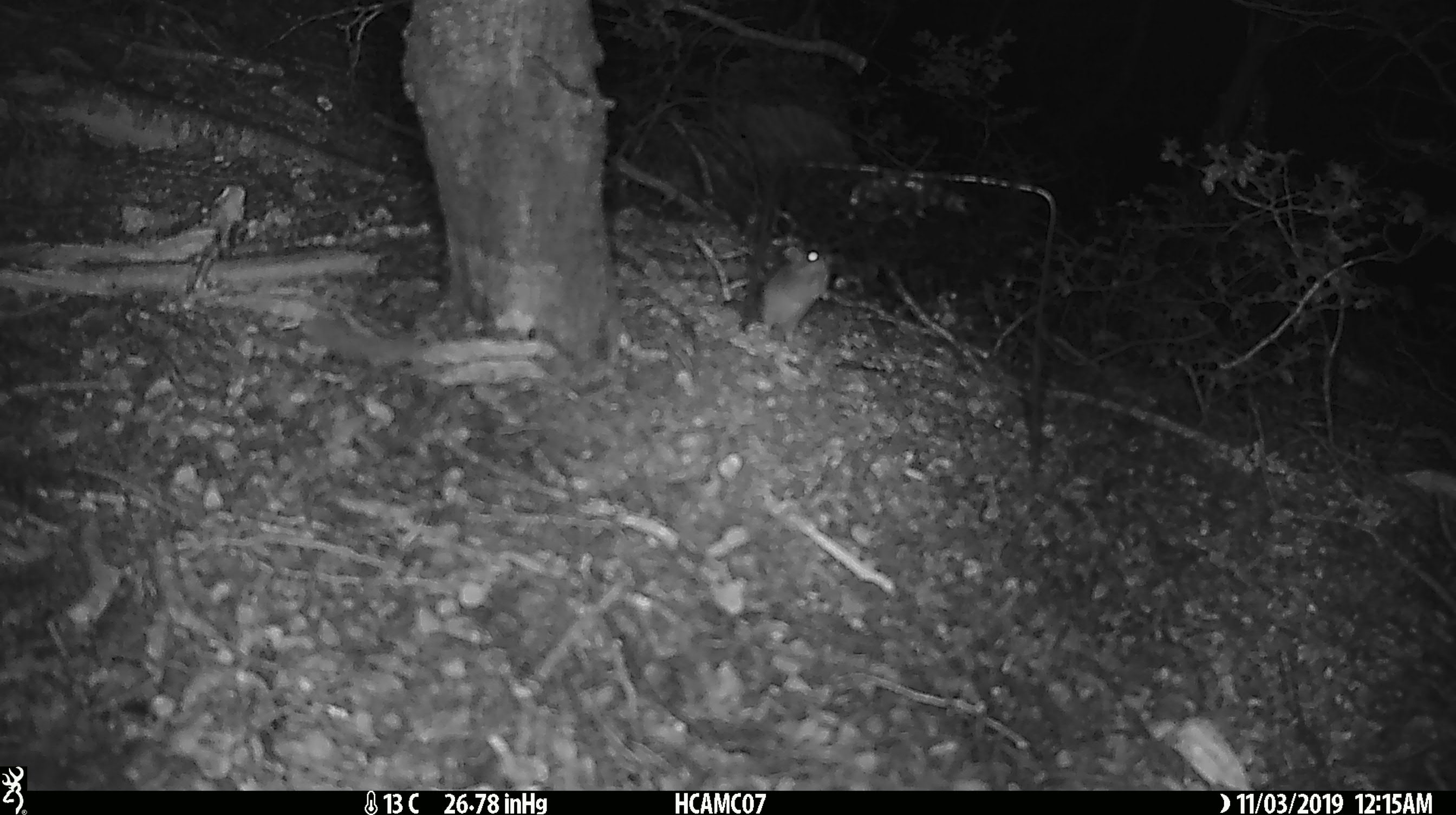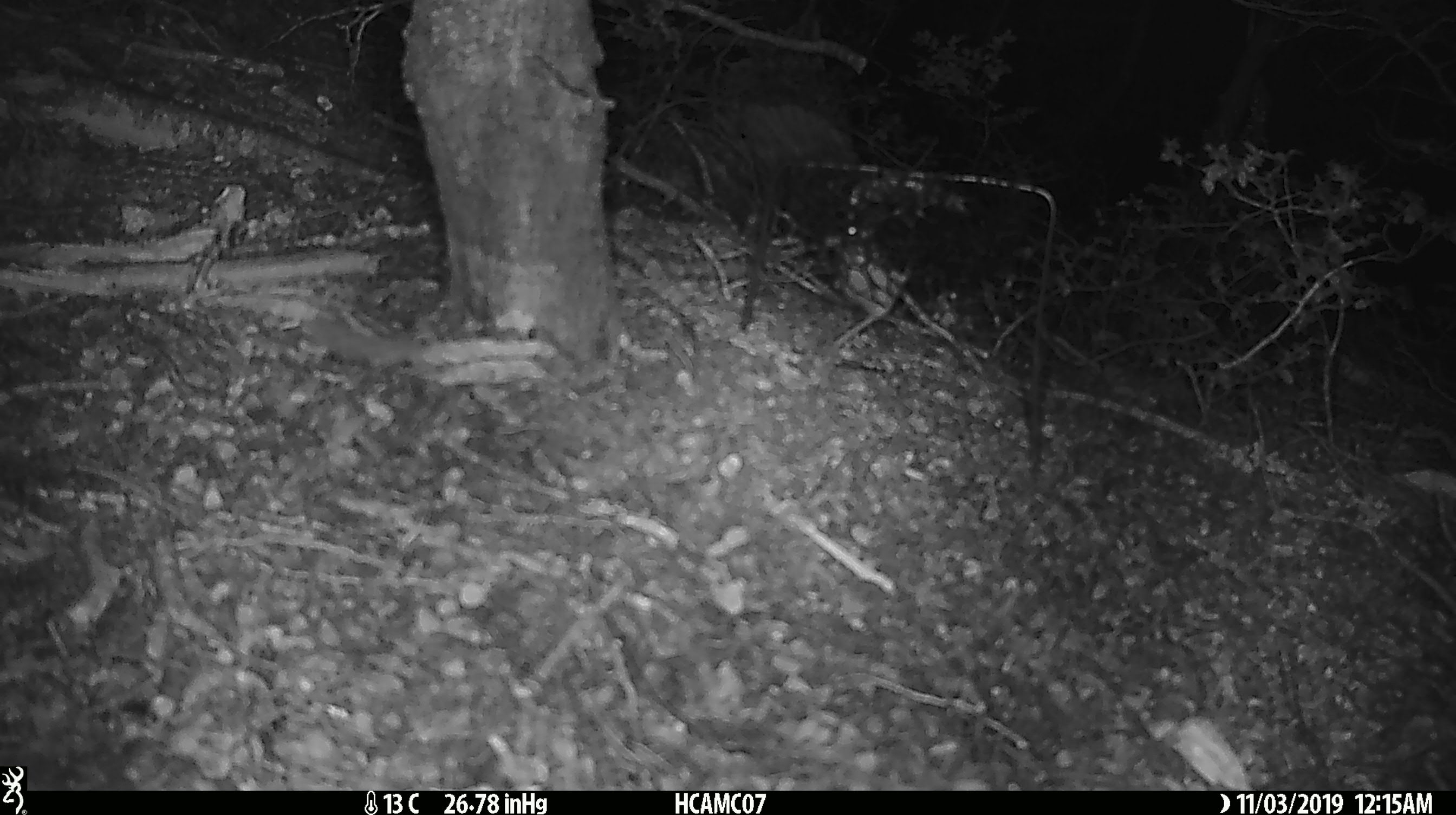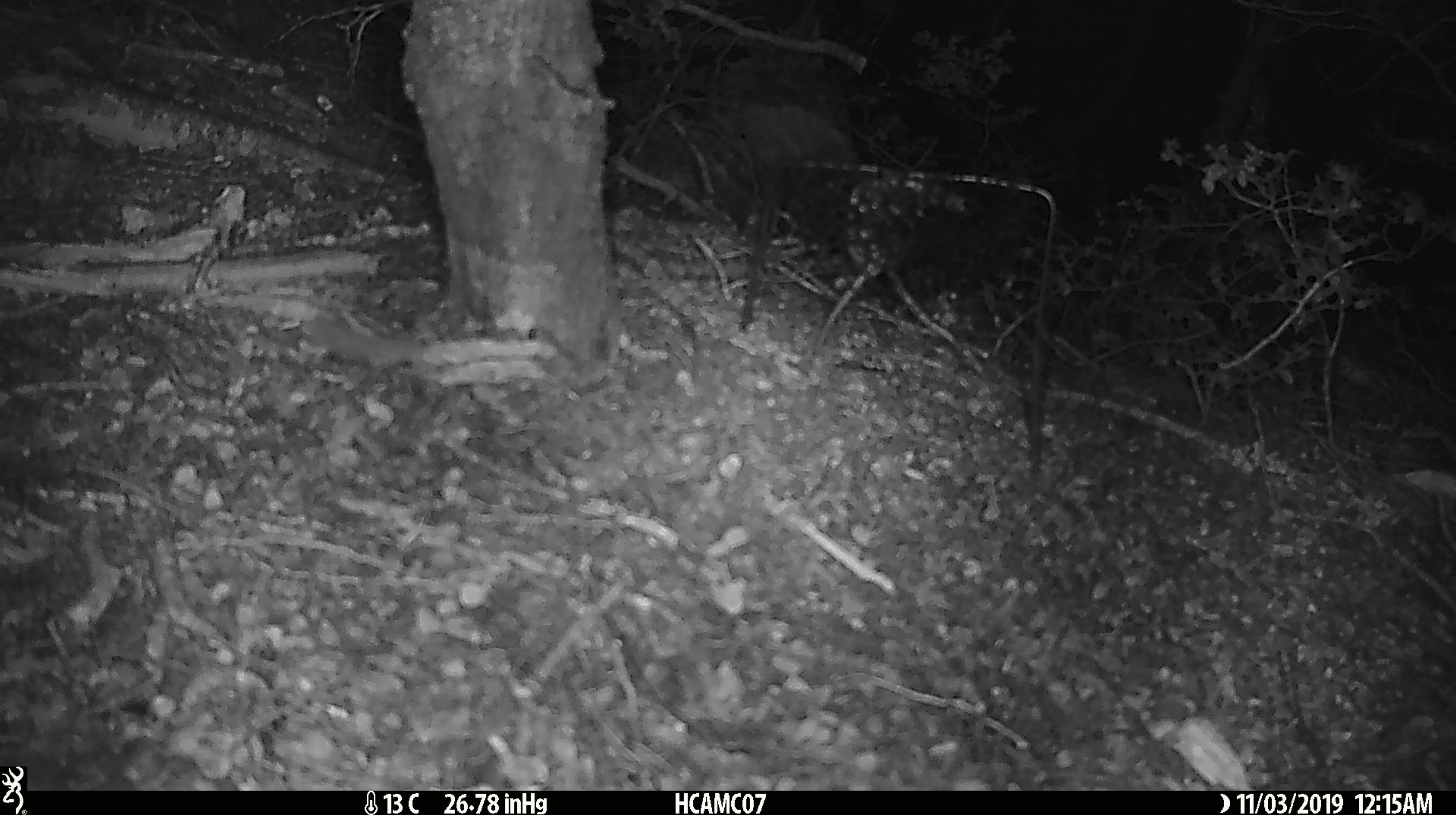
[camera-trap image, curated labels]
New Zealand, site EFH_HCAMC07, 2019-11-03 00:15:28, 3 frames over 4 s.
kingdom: Animalia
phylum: Chordata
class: Mammalia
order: Rodentia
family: Muridae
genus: Mus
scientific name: Mus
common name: mouse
Mouse (Mus).